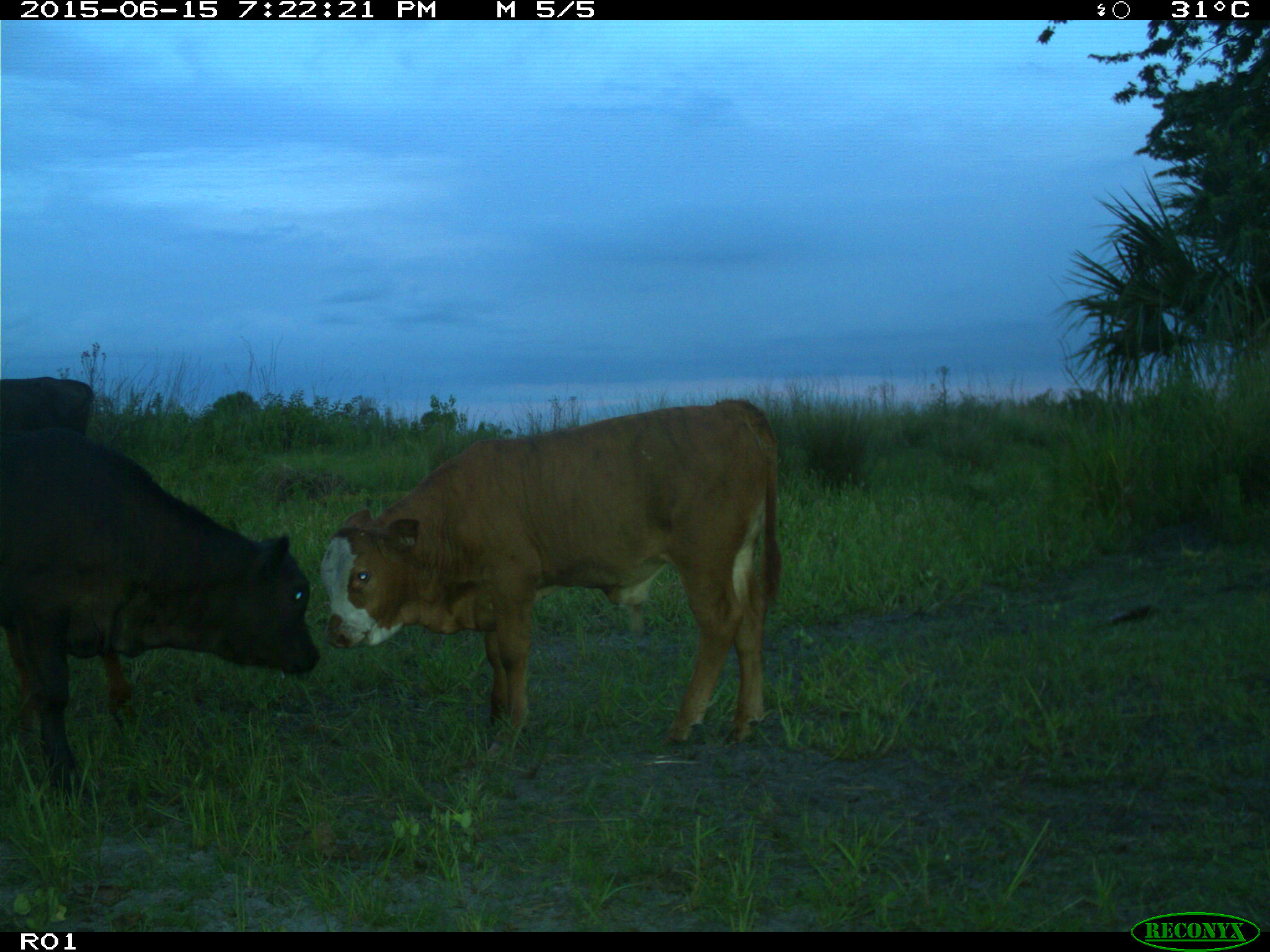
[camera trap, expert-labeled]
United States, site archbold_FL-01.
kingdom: Animalia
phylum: Chordata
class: Mammalia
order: Artiodactyla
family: Bovidae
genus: Bos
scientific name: Bos taurus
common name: domestic cow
Bos taurus (domestic cow).